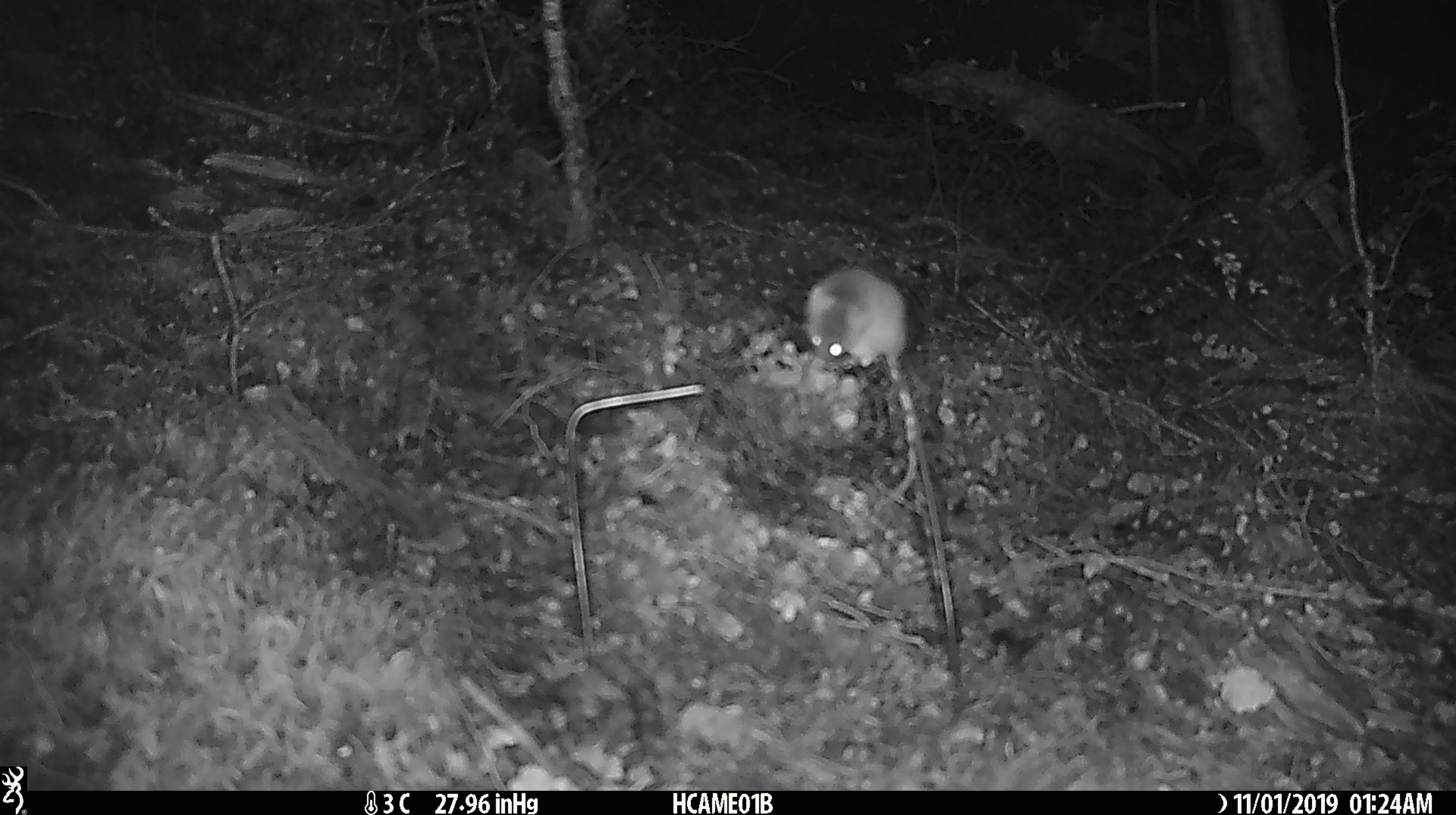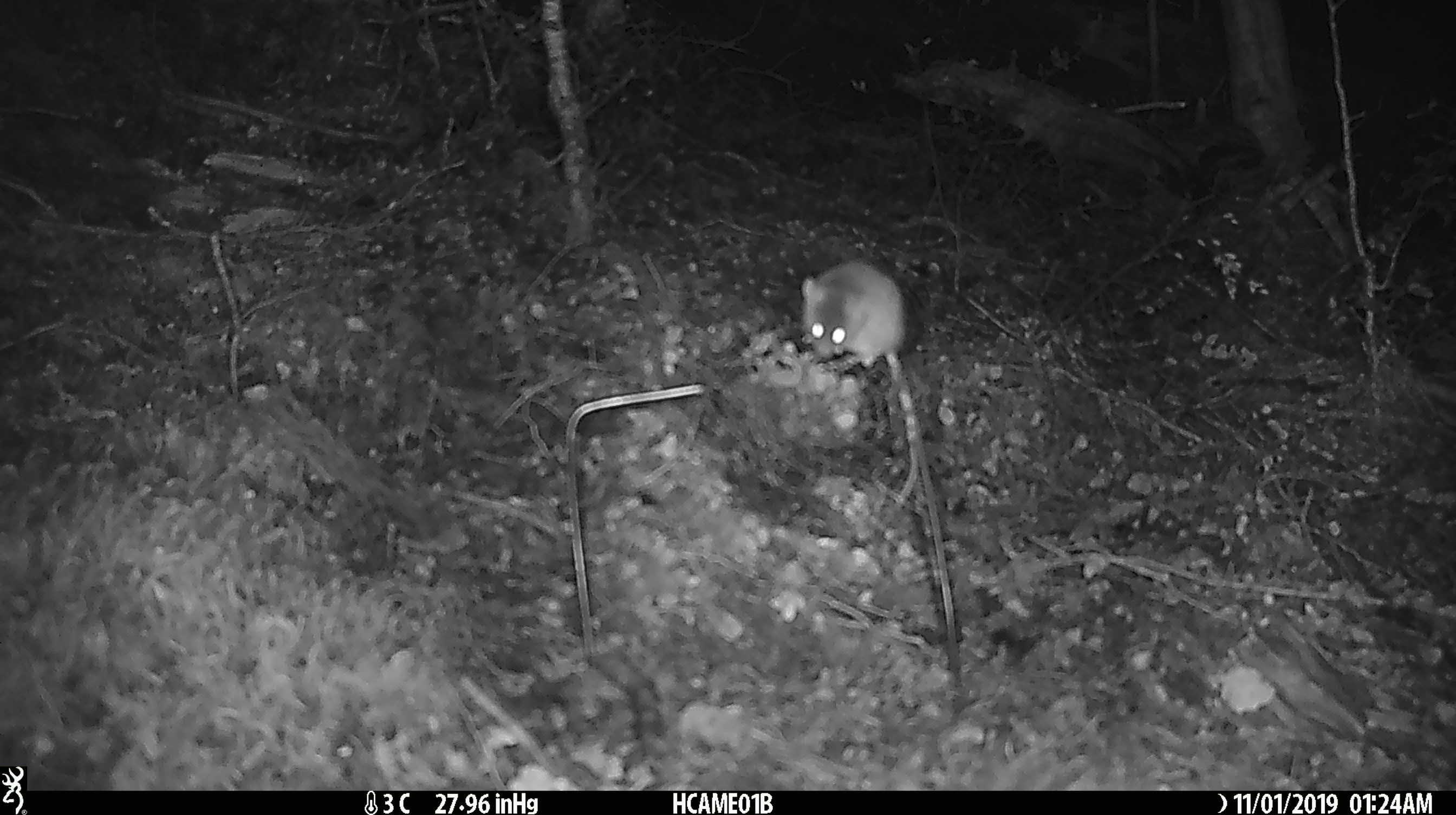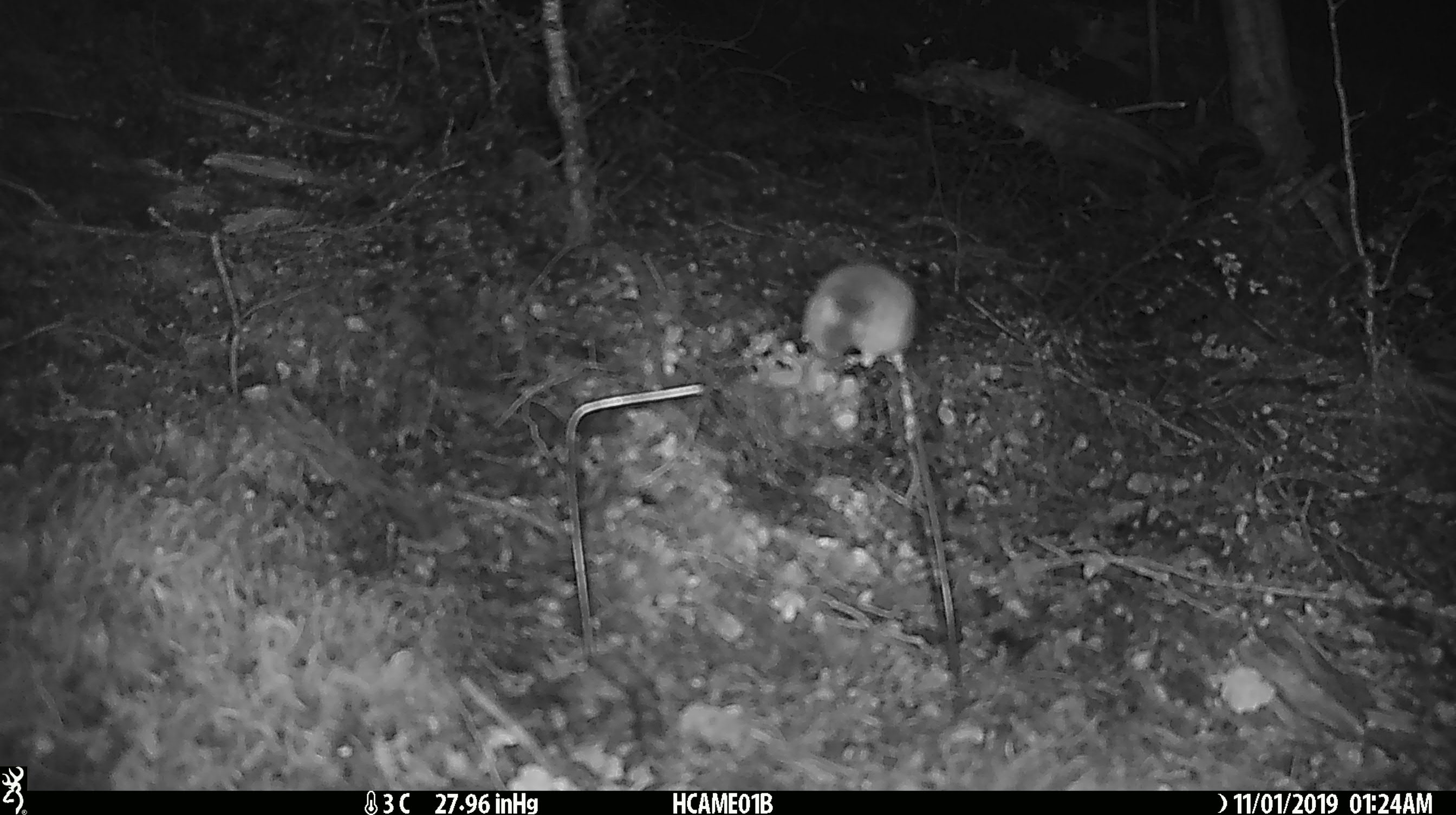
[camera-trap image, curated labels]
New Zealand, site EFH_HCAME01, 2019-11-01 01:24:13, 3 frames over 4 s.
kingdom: Animalia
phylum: Chordata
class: Mammalia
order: Rodentia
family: Muridae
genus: Mus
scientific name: Mus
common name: mouse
Mouse (Mus).